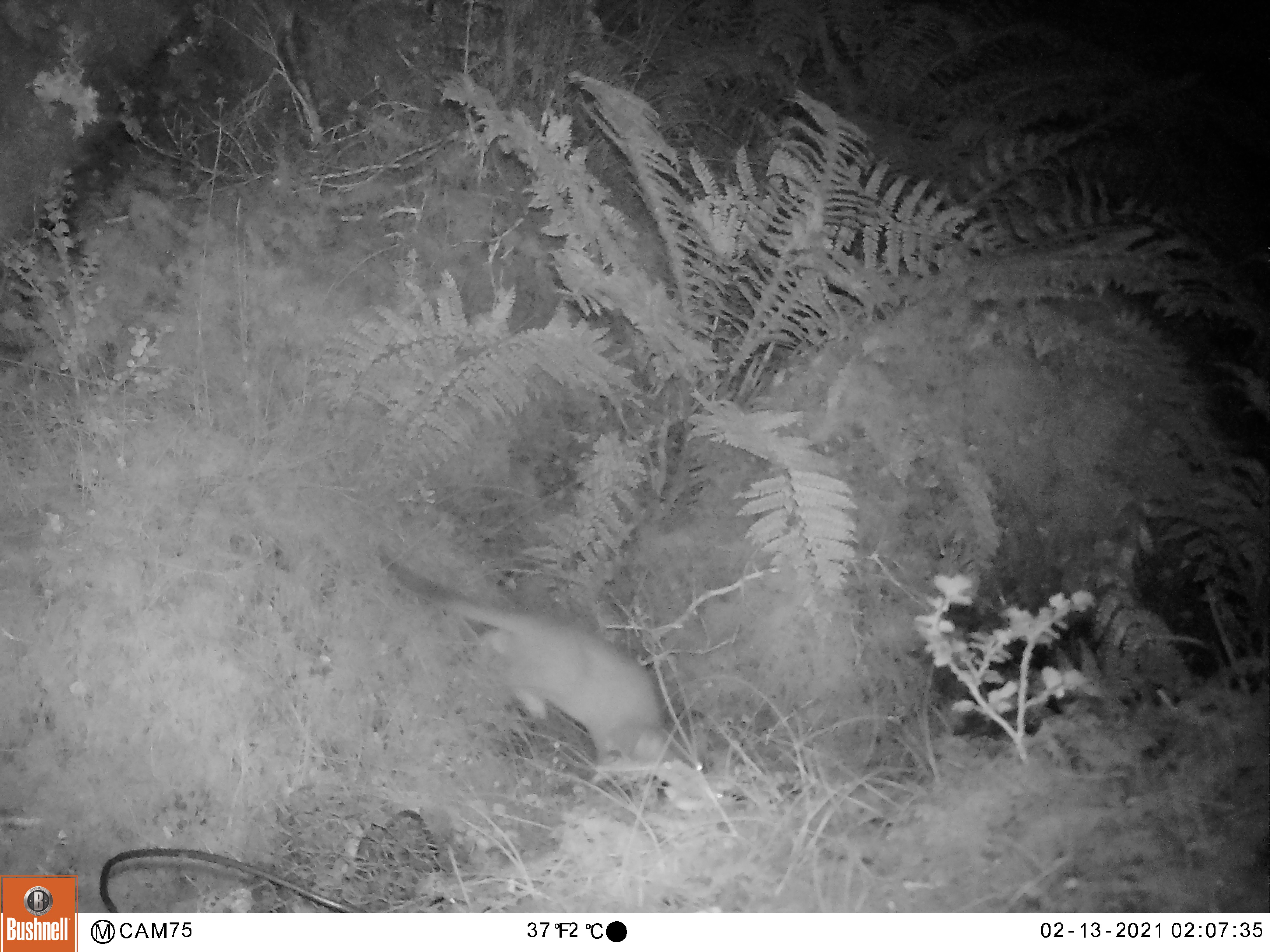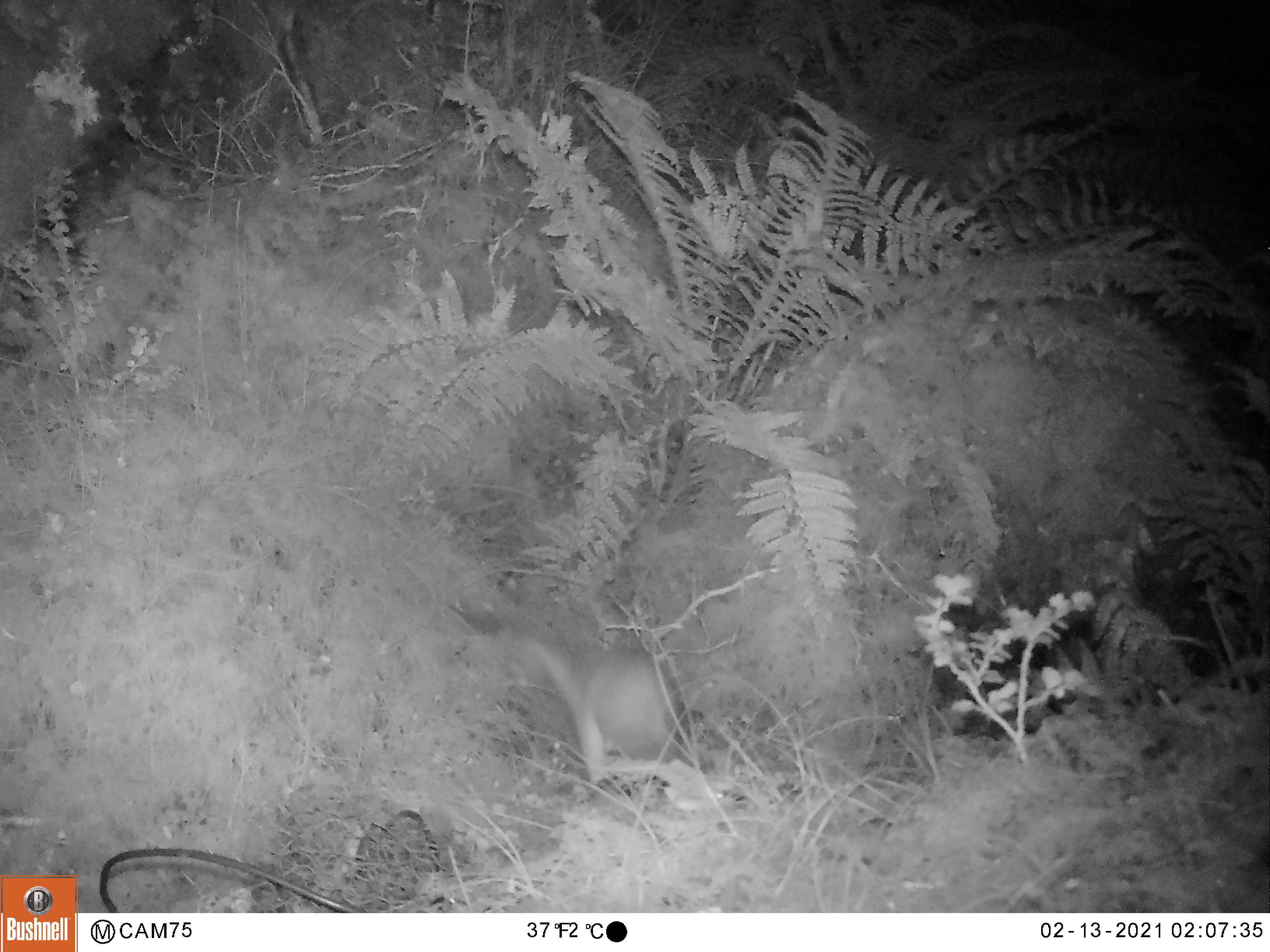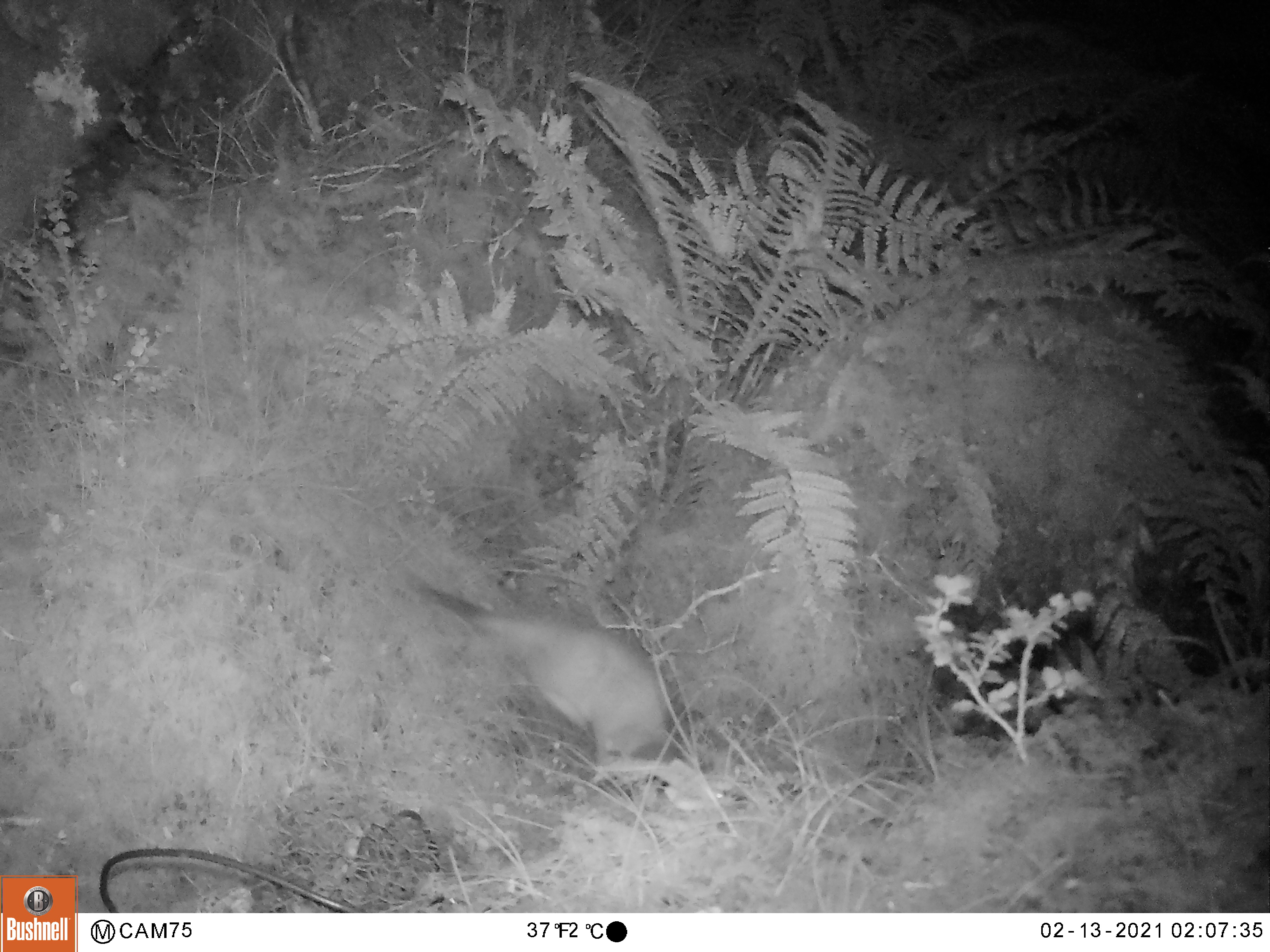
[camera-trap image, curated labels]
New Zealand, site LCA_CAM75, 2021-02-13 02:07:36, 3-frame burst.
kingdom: Animalia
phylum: Chordata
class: Mammalia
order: Carnivora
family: Mustelidae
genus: Mustela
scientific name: Mustela erminea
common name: stoat